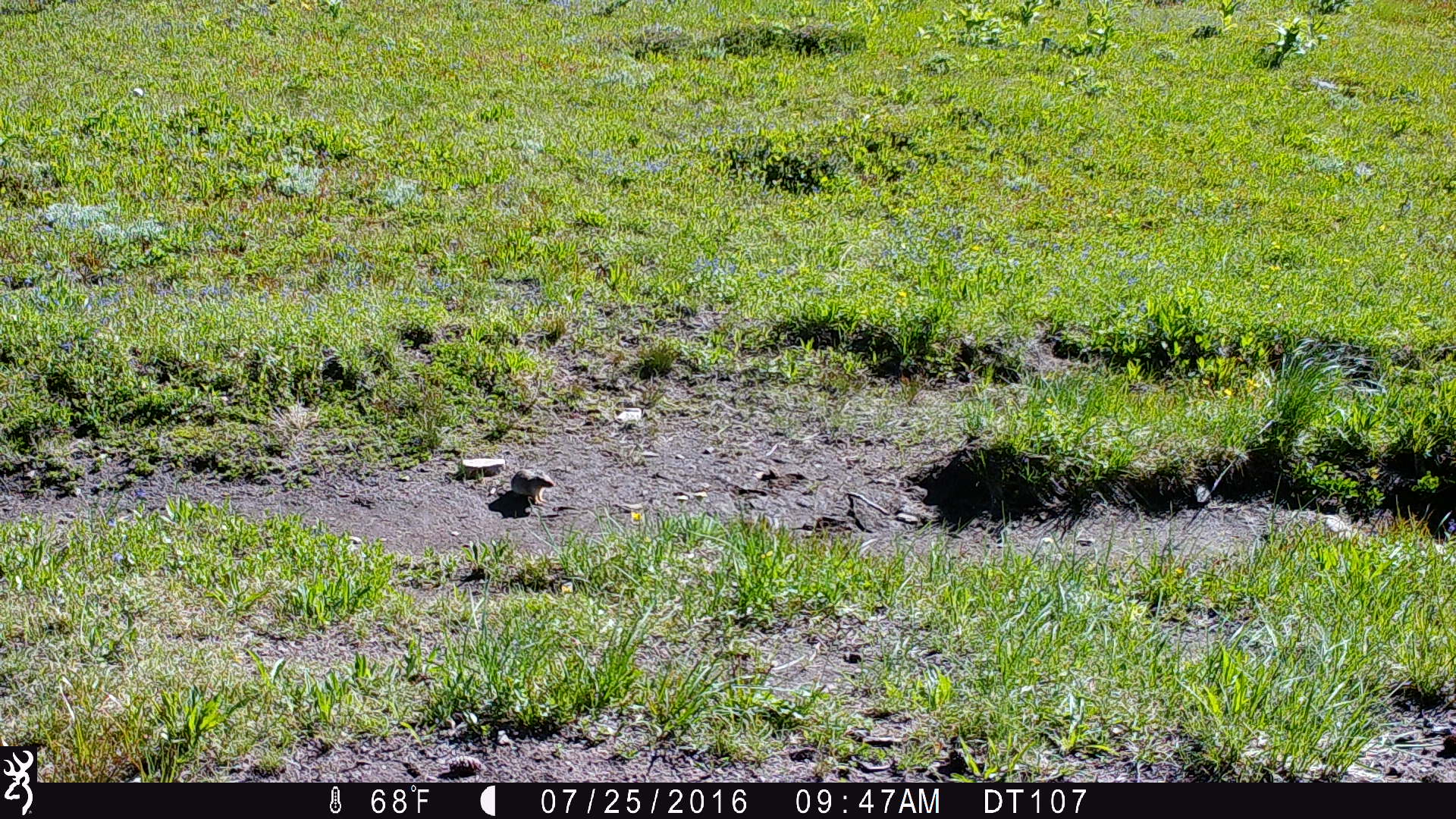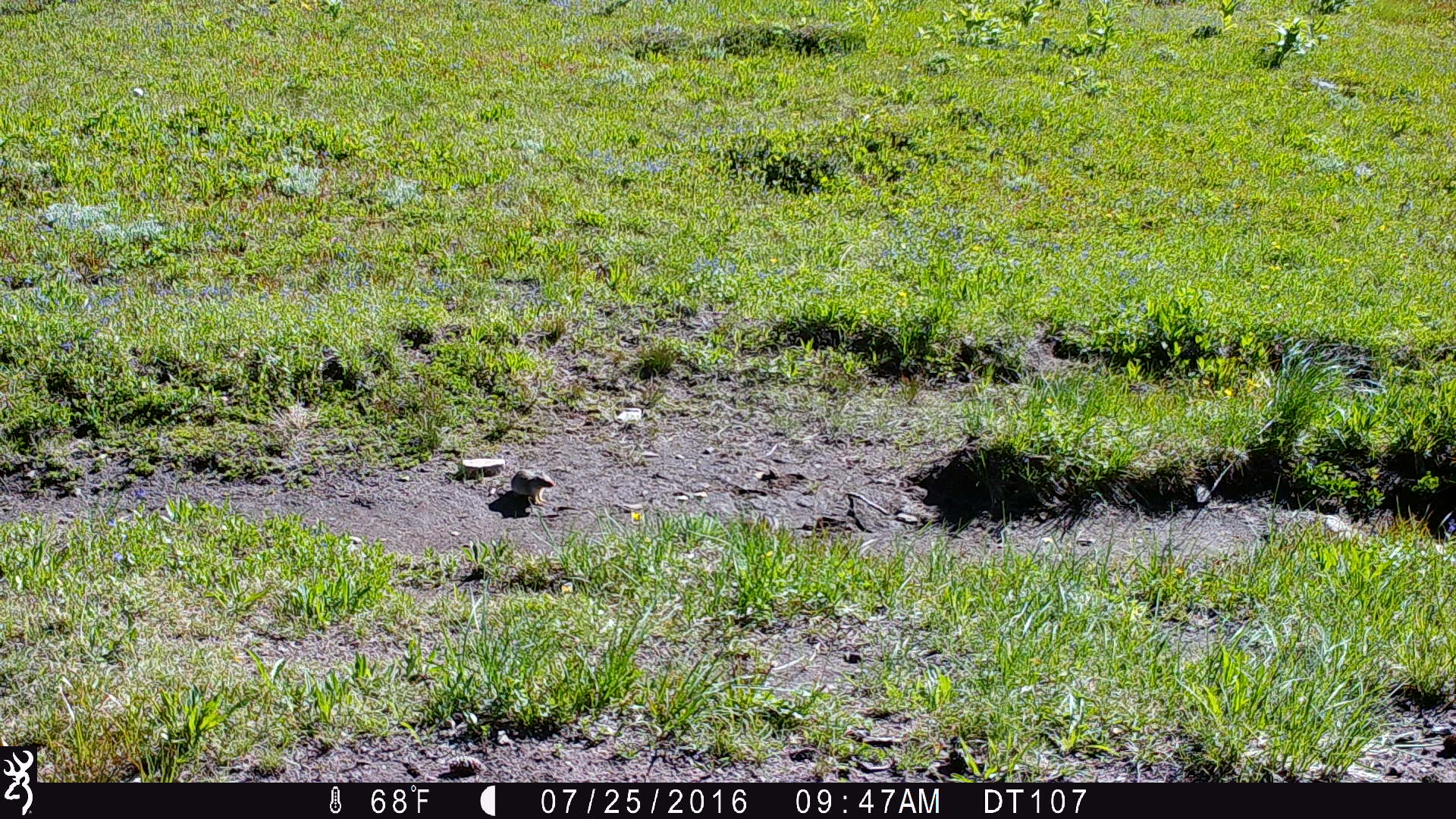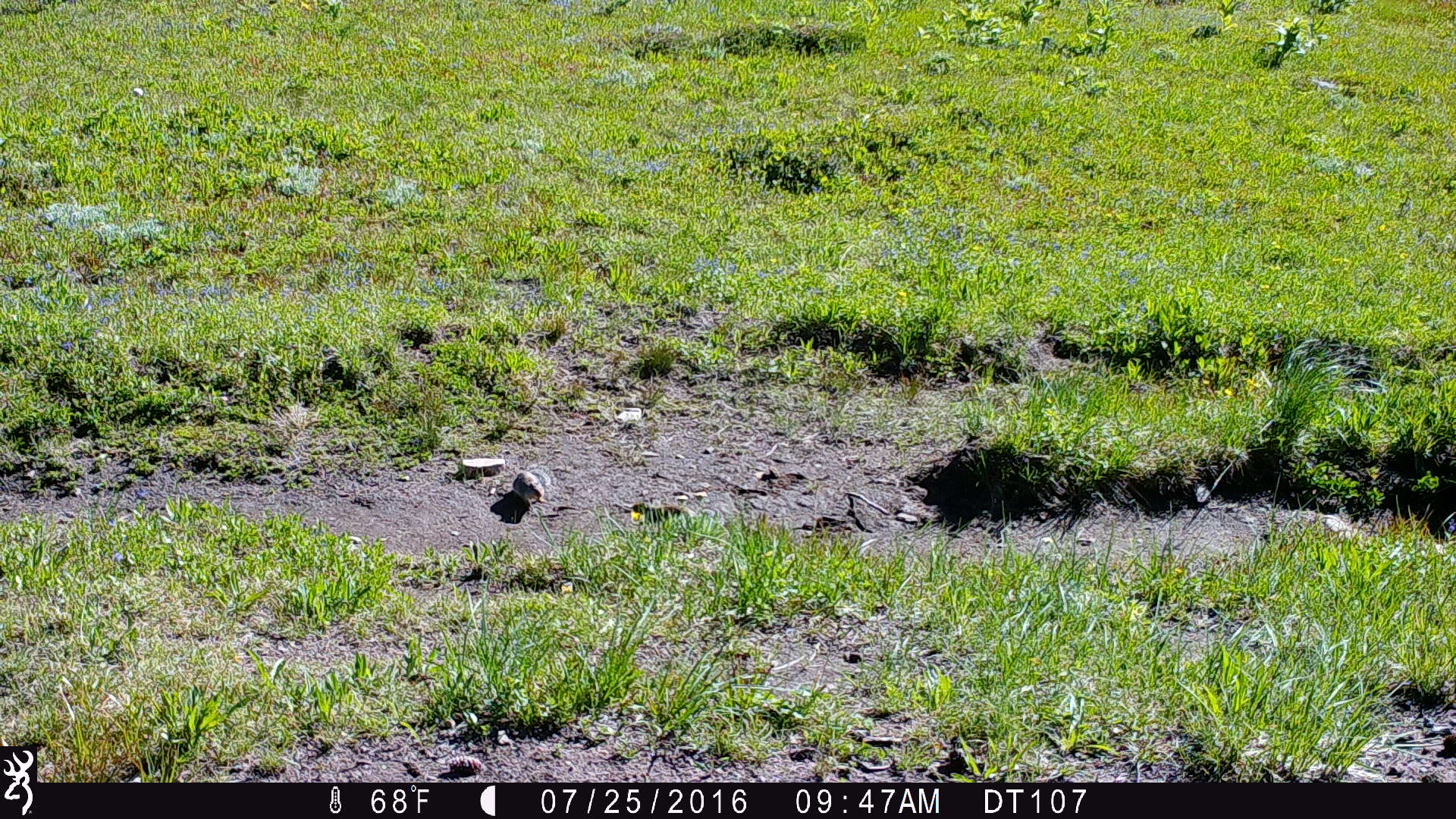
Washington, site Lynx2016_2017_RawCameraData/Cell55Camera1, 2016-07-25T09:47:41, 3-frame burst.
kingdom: Animalia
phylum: Chordata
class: Mammalia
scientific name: Mammalia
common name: small mammal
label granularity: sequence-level